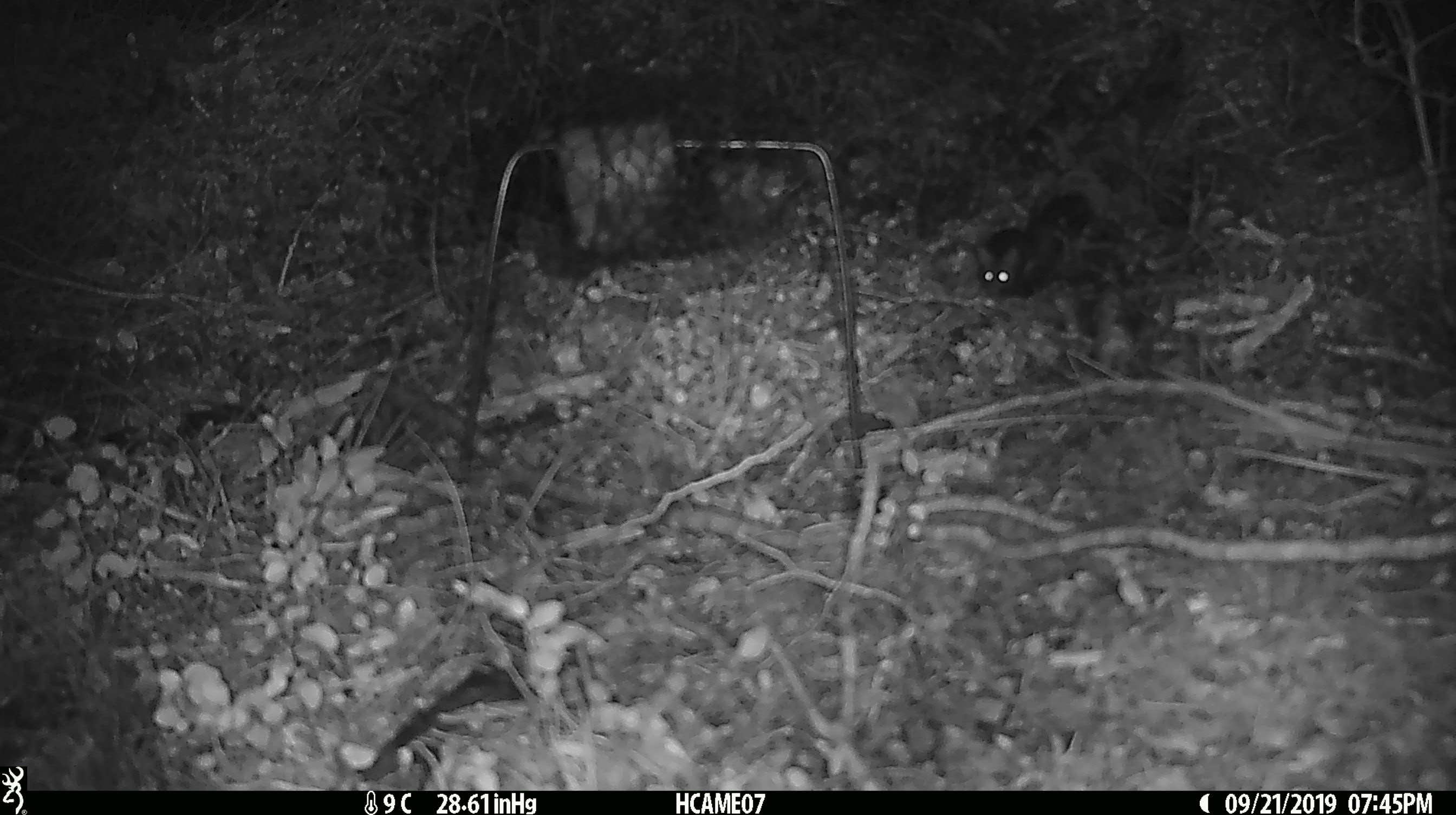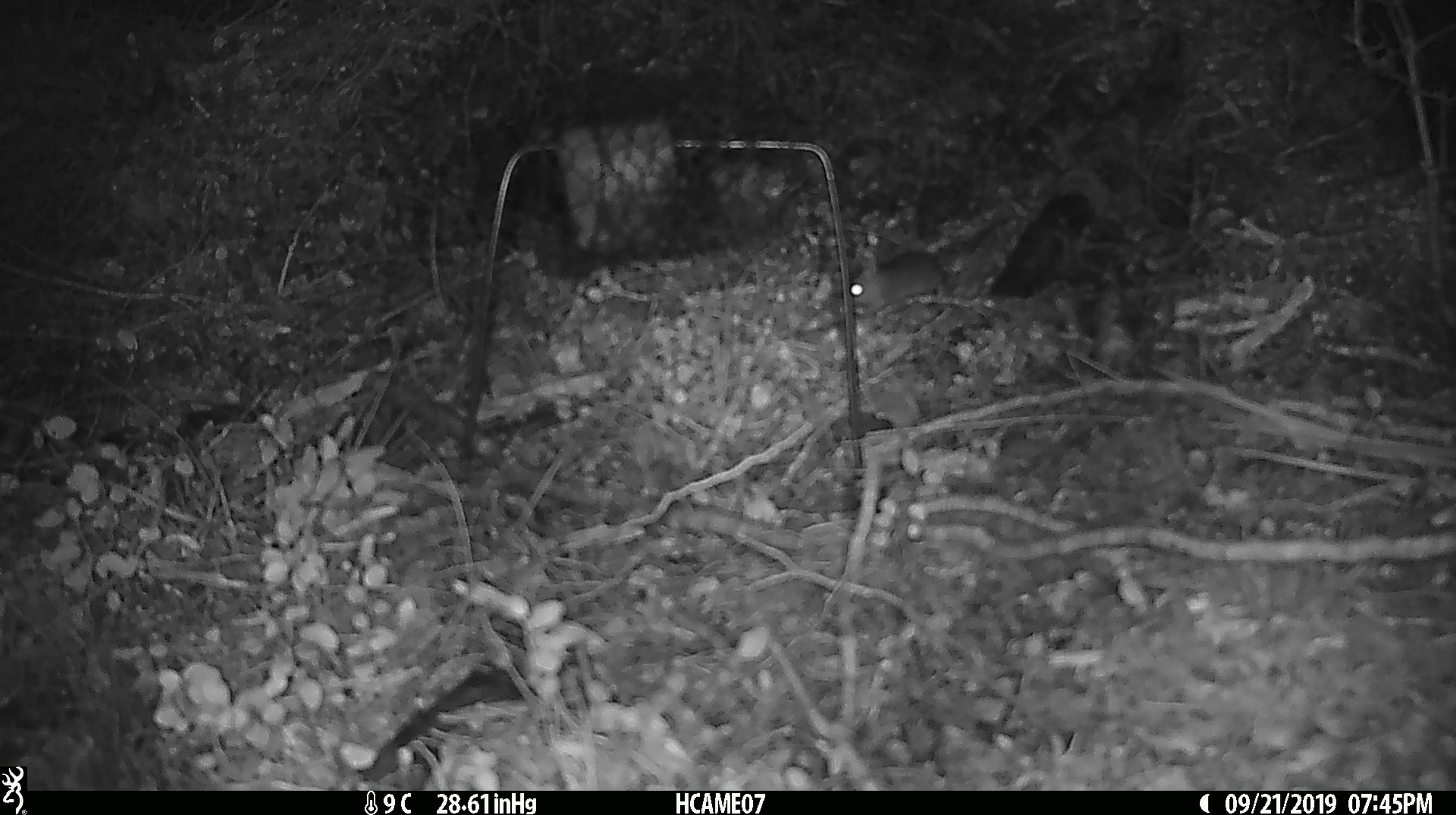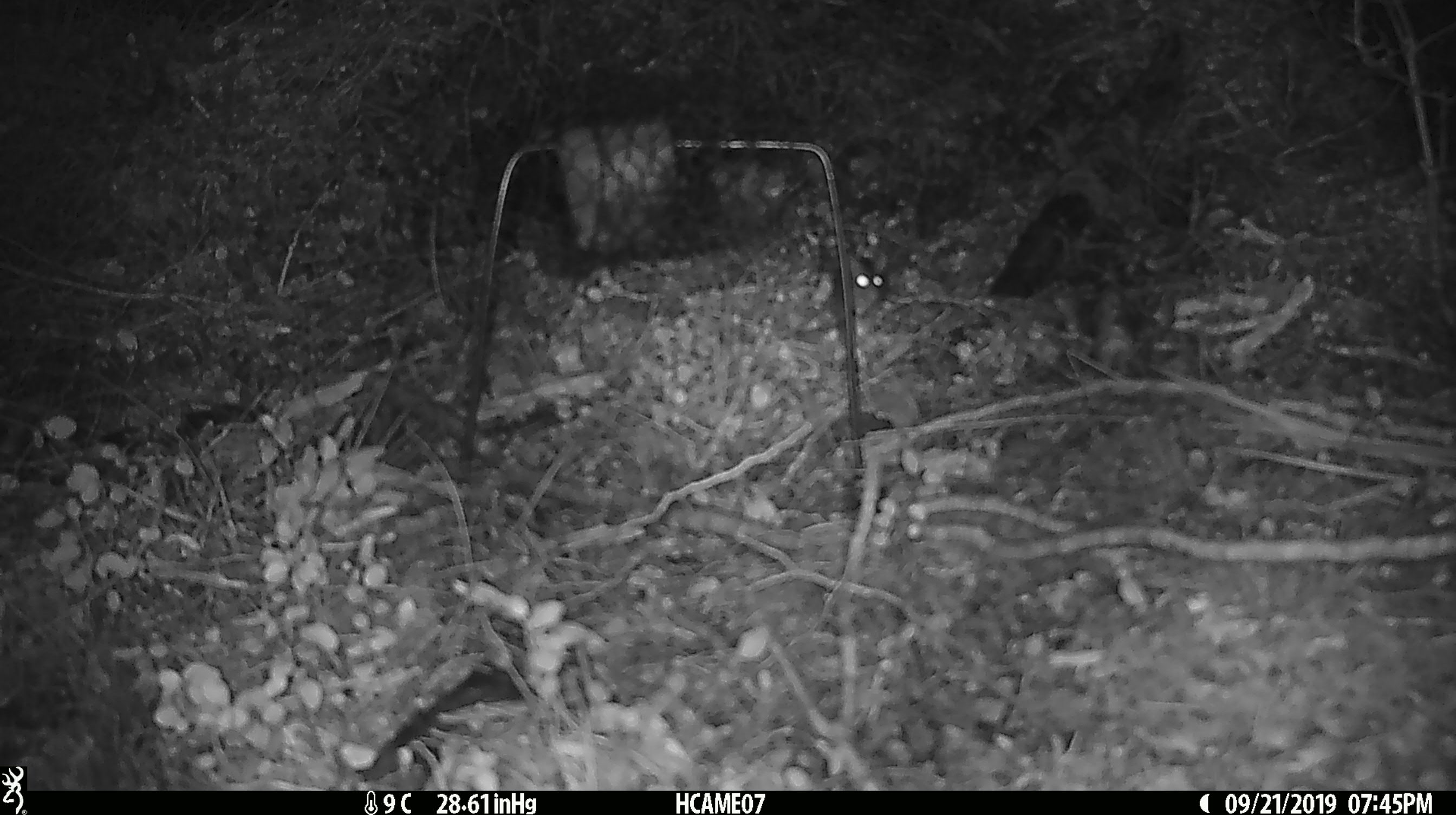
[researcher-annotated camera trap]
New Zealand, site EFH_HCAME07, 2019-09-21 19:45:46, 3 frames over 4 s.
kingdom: Animalia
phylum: Chordata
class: Mammalia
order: Rodentia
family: Muridae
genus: Mus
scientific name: Mus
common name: mouse